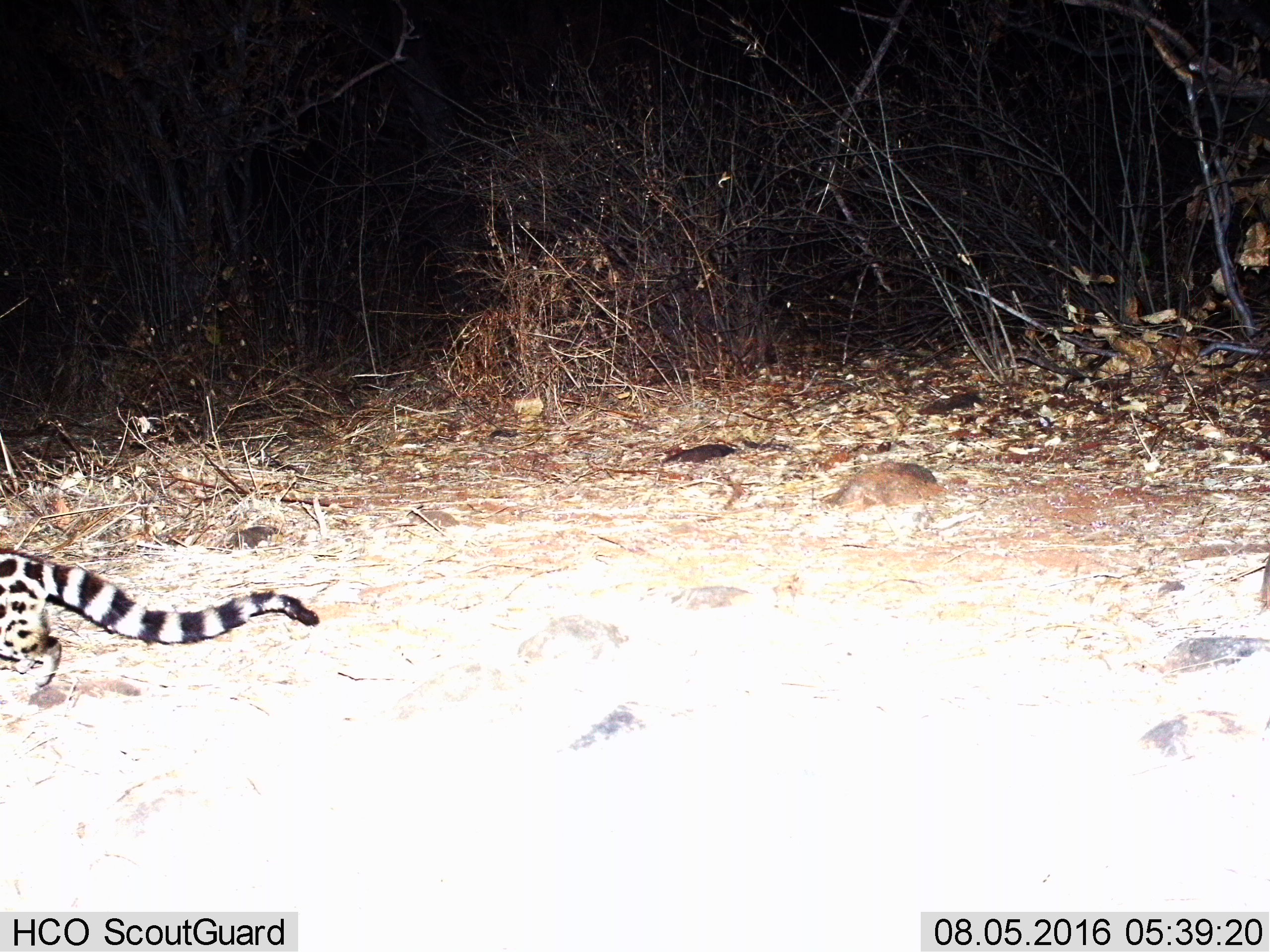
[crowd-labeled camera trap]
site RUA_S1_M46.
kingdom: Animalia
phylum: Chordata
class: Mammalia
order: Carnivora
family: Viverridae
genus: Genetta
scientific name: Genetta genetta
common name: small-spotted genet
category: genetcommonsmallspotted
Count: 1.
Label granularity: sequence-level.